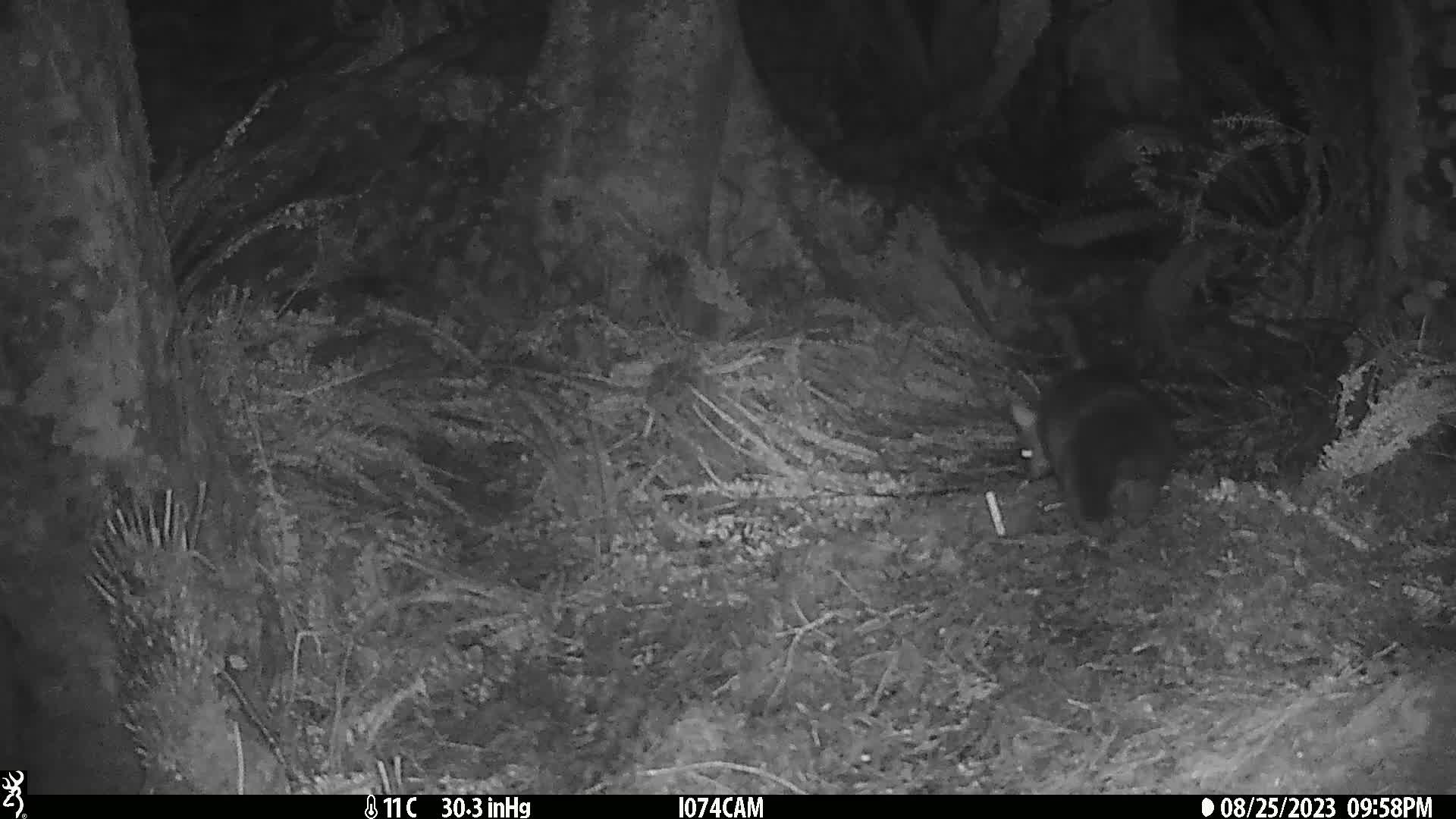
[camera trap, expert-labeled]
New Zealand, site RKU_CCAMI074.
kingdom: Animalia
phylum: Chordata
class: Mammalia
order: Diprotodontia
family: Phalangeridae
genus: Trichosurus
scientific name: Trichosurus vulpecula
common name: common brushtail possum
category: possum